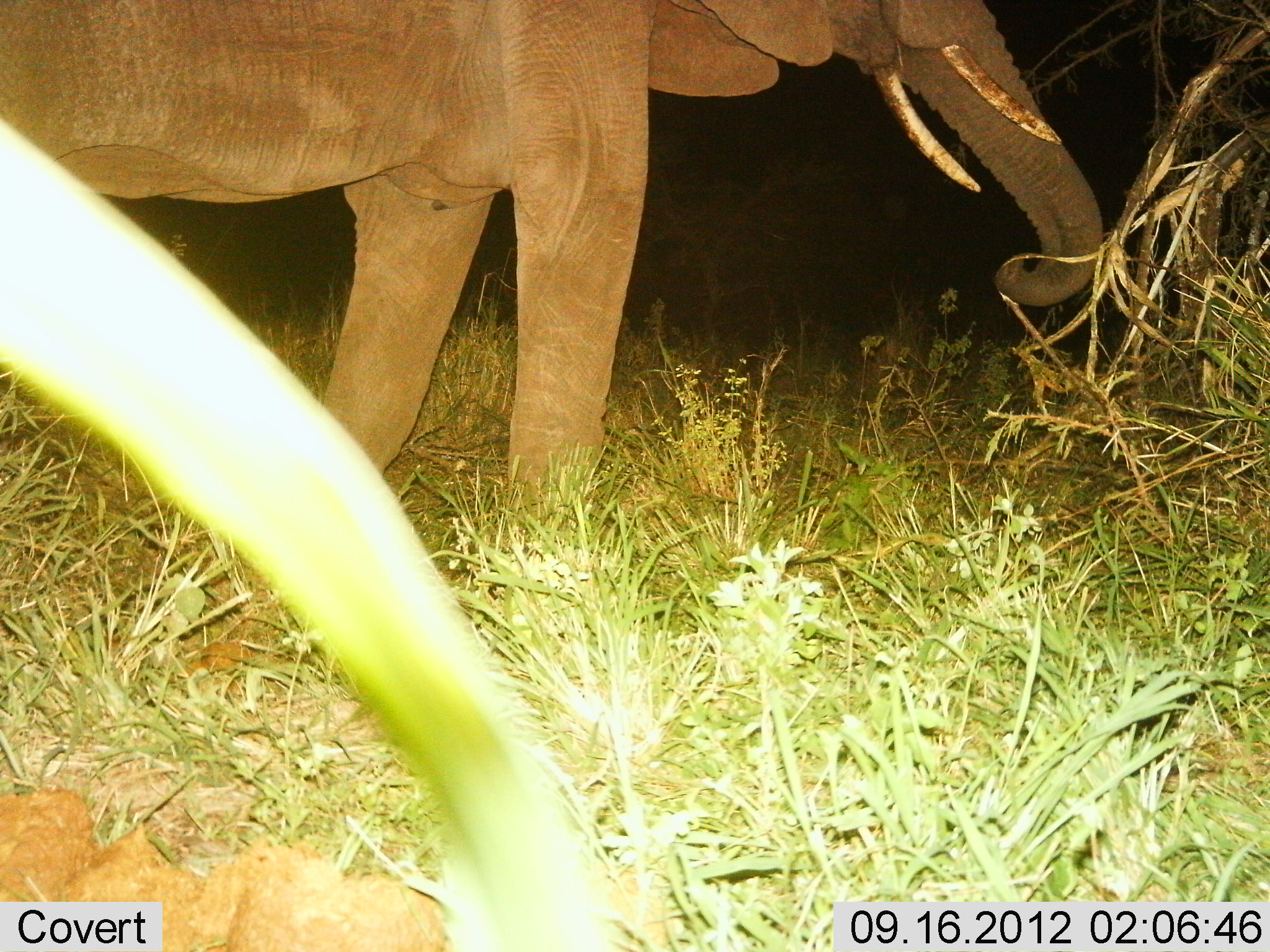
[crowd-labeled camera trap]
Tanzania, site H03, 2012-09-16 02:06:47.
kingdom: Animalia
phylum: Chordata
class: Mammalia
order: Proboscidea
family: Elephantidae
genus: Loxodonta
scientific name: Loxodonta africana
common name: african bush elephant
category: elephant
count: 1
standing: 70%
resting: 0%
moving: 30%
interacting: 10%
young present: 0%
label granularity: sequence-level